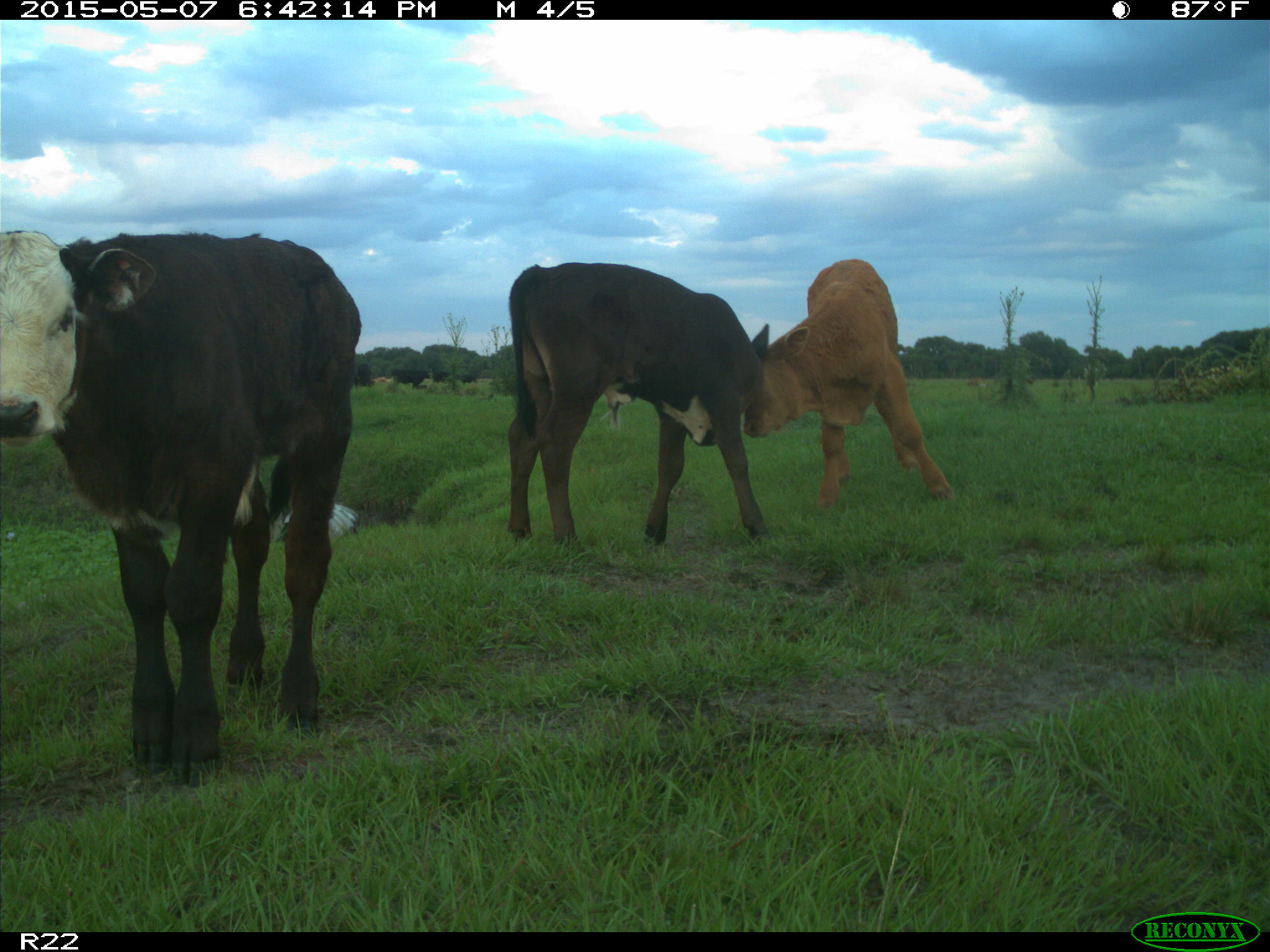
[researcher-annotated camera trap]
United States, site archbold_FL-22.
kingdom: Animalia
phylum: Chordata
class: Mammalia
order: Artiodactyla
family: Bovidae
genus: Bos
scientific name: Bos taurus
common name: domestic cow